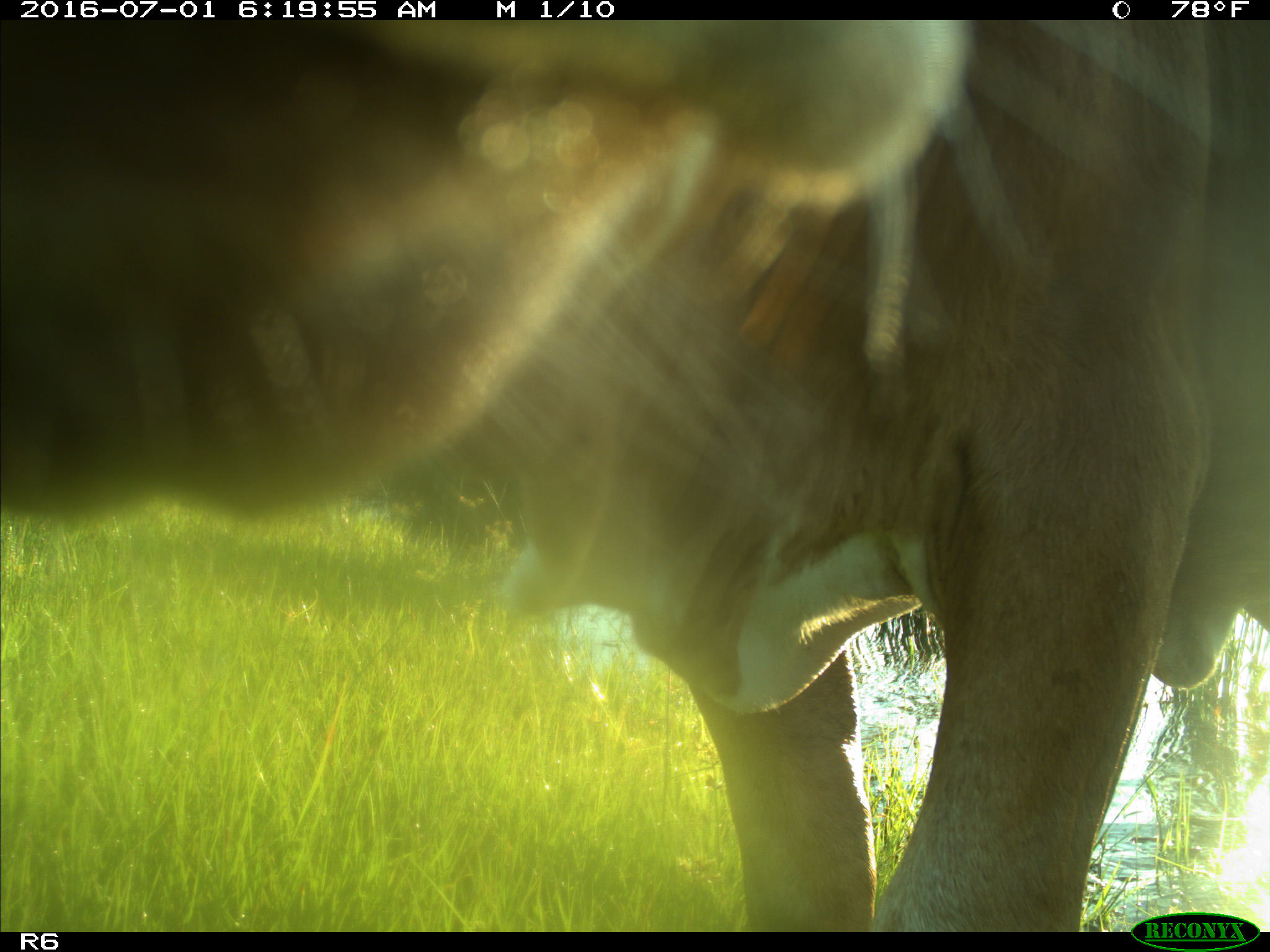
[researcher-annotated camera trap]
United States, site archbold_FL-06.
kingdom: Animalia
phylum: Chordata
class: Mammalia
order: Artiodactyla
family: Bovidae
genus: Bos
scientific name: Bos taurus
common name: domestic cow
Bos taurus (domestic cow).